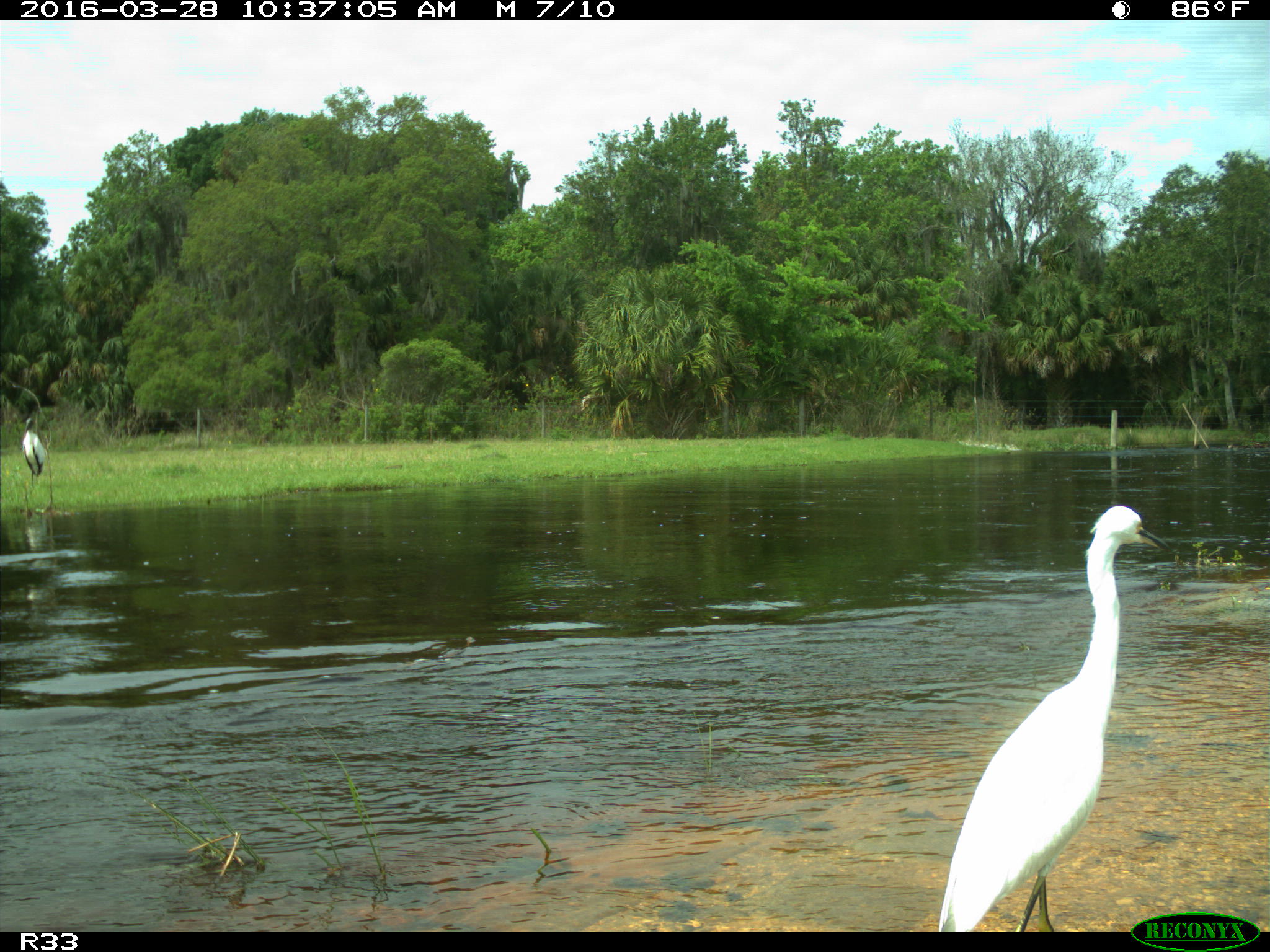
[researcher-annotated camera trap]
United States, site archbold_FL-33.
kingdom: Animalia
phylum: Chordata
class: Aves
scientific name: Aves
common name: birds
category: unidentified bird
Unidentified bird (birds) (Aves).